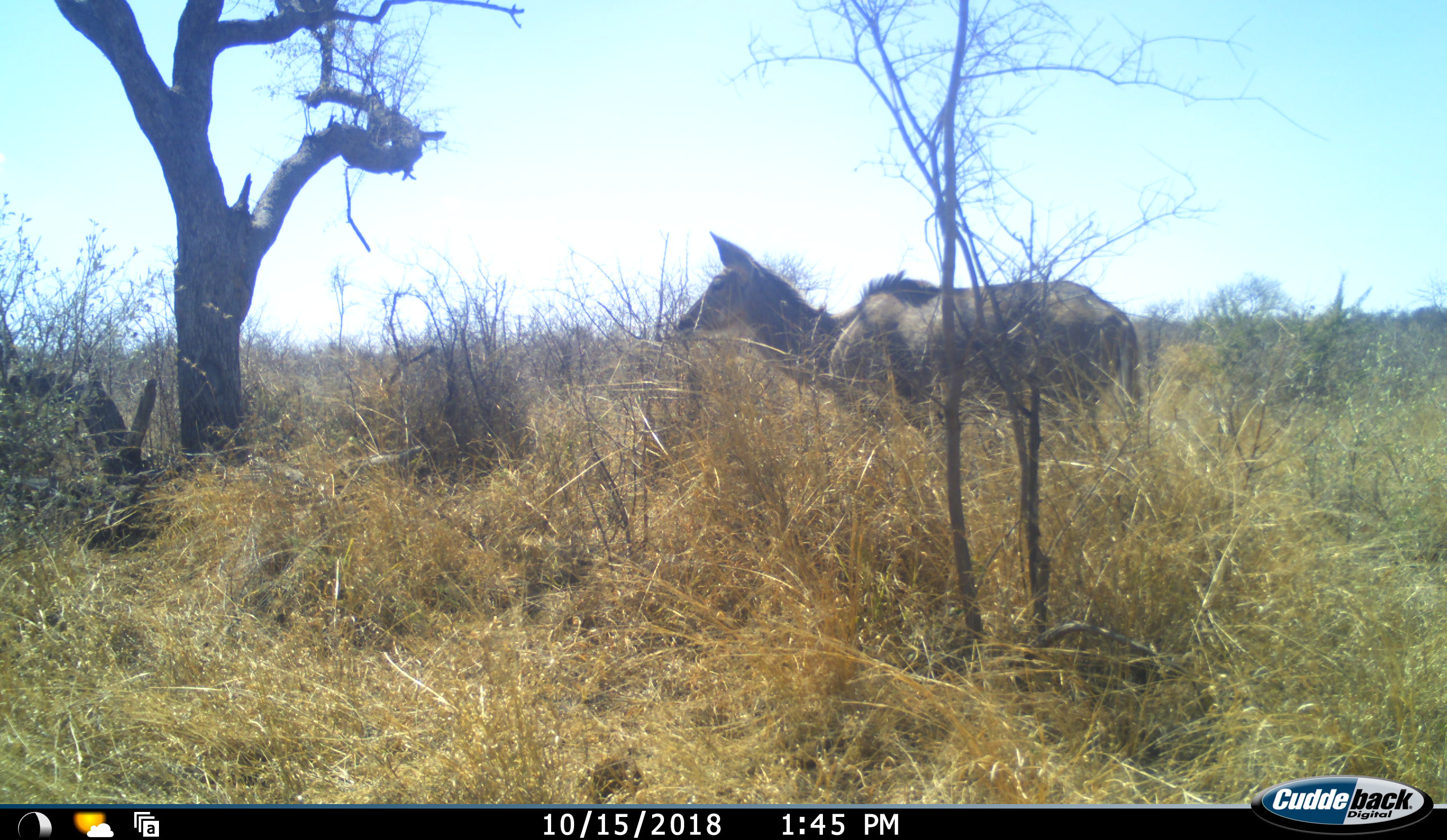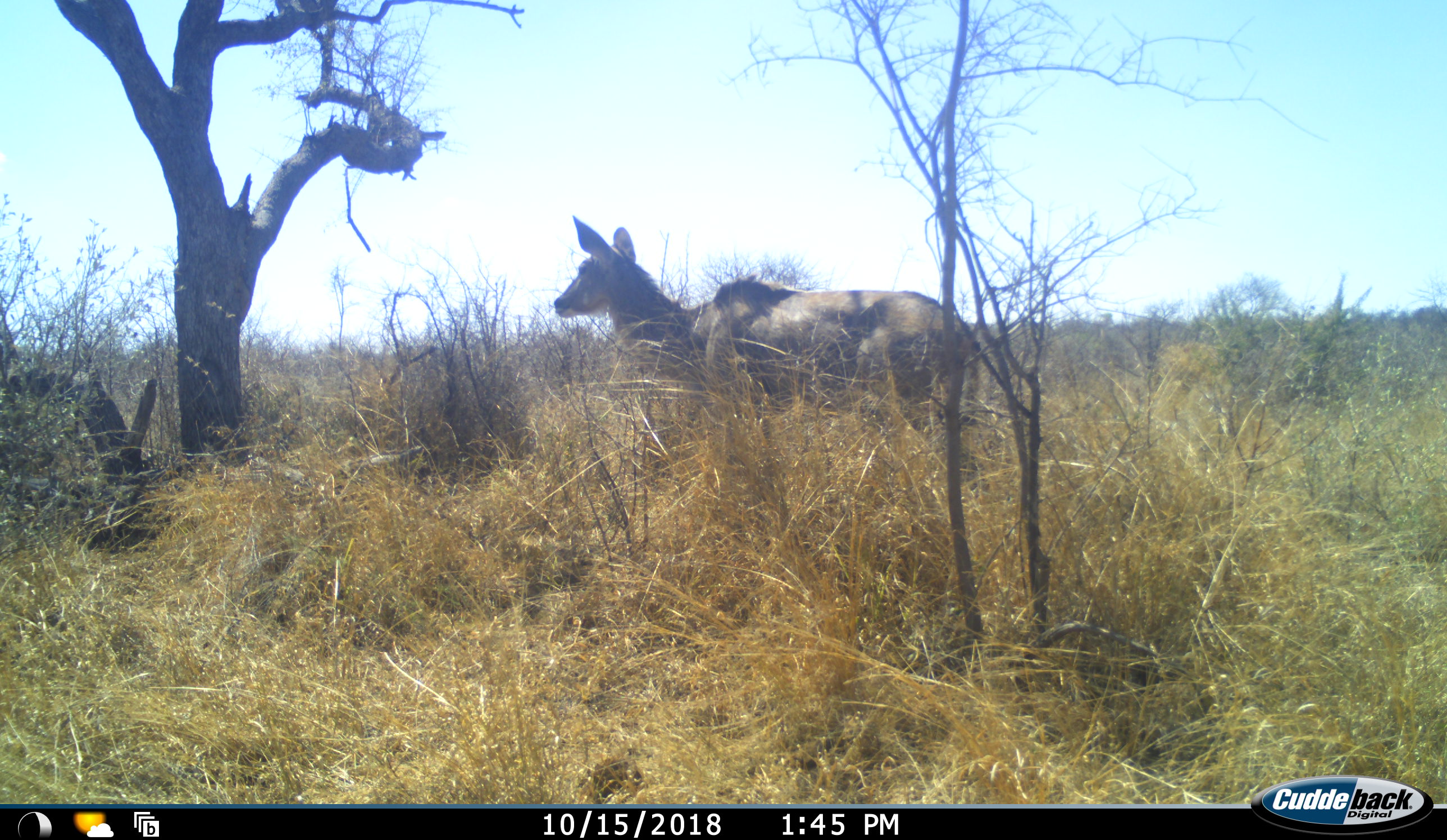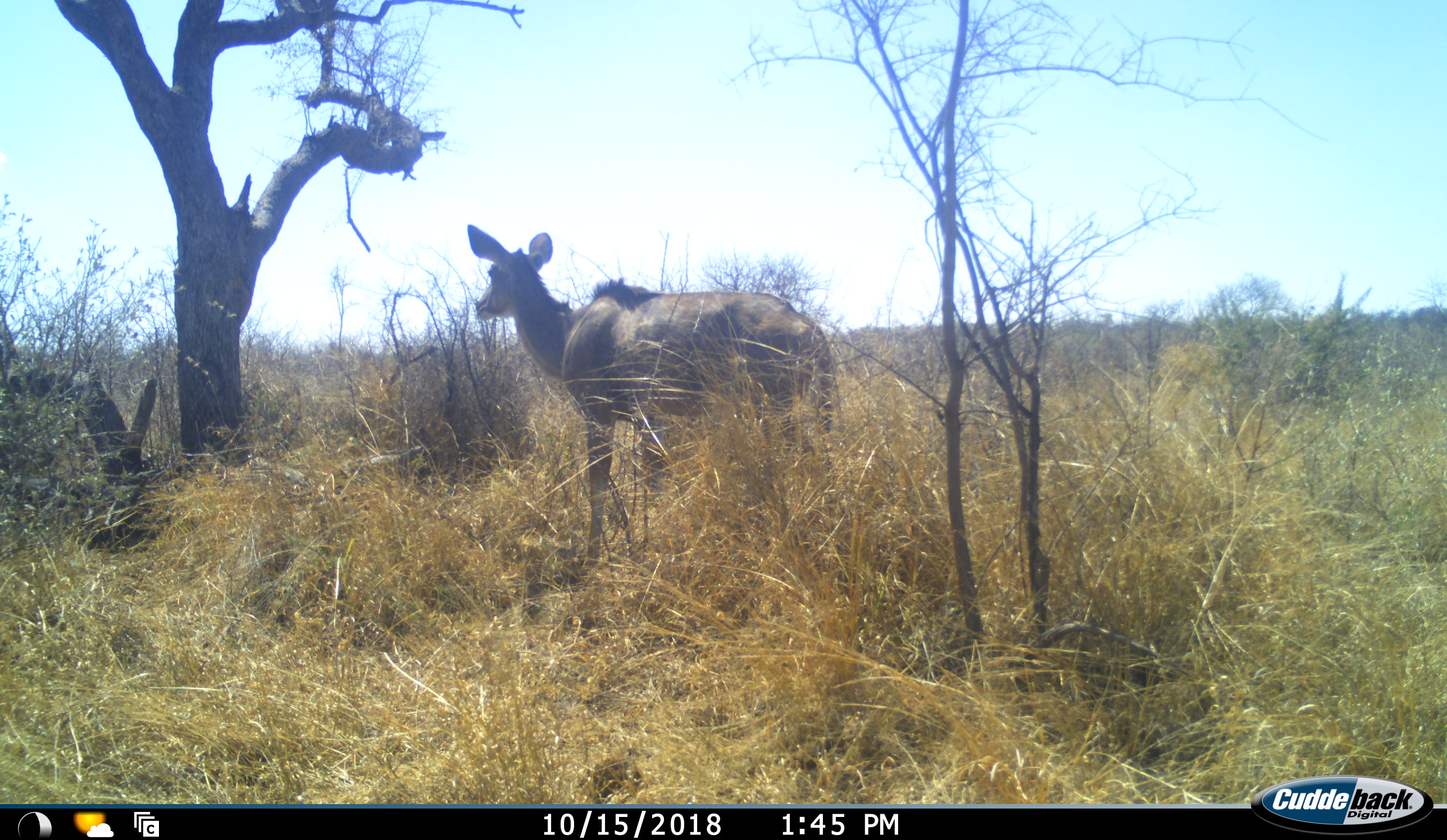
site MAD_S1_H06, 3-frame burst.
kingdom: Animalia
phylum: Chordata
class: Mammalia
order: Artiodactyla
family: Bovidae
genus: Tragelaphus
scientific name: Tragelaphus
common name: kudu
Kudu (Tragelaphus), count 1. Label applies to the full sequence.